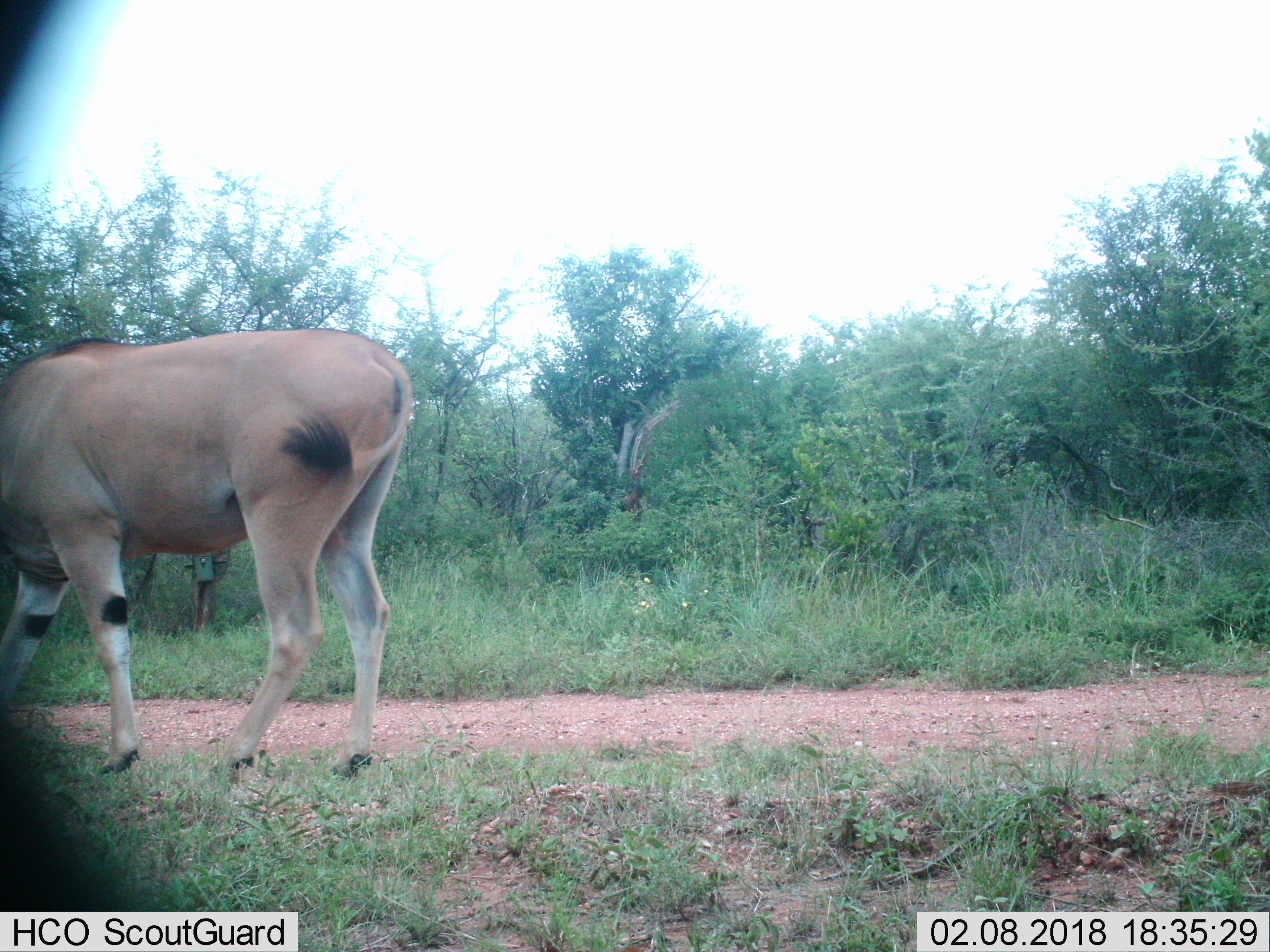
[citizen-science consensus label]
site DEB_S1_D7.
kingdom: Animalia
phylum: Chordata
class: Mammalia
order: Artiodactyla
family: Bovidae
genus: Tragelaphus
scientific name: Tragelaphus oryx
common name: eland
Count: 1.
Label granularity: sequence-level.